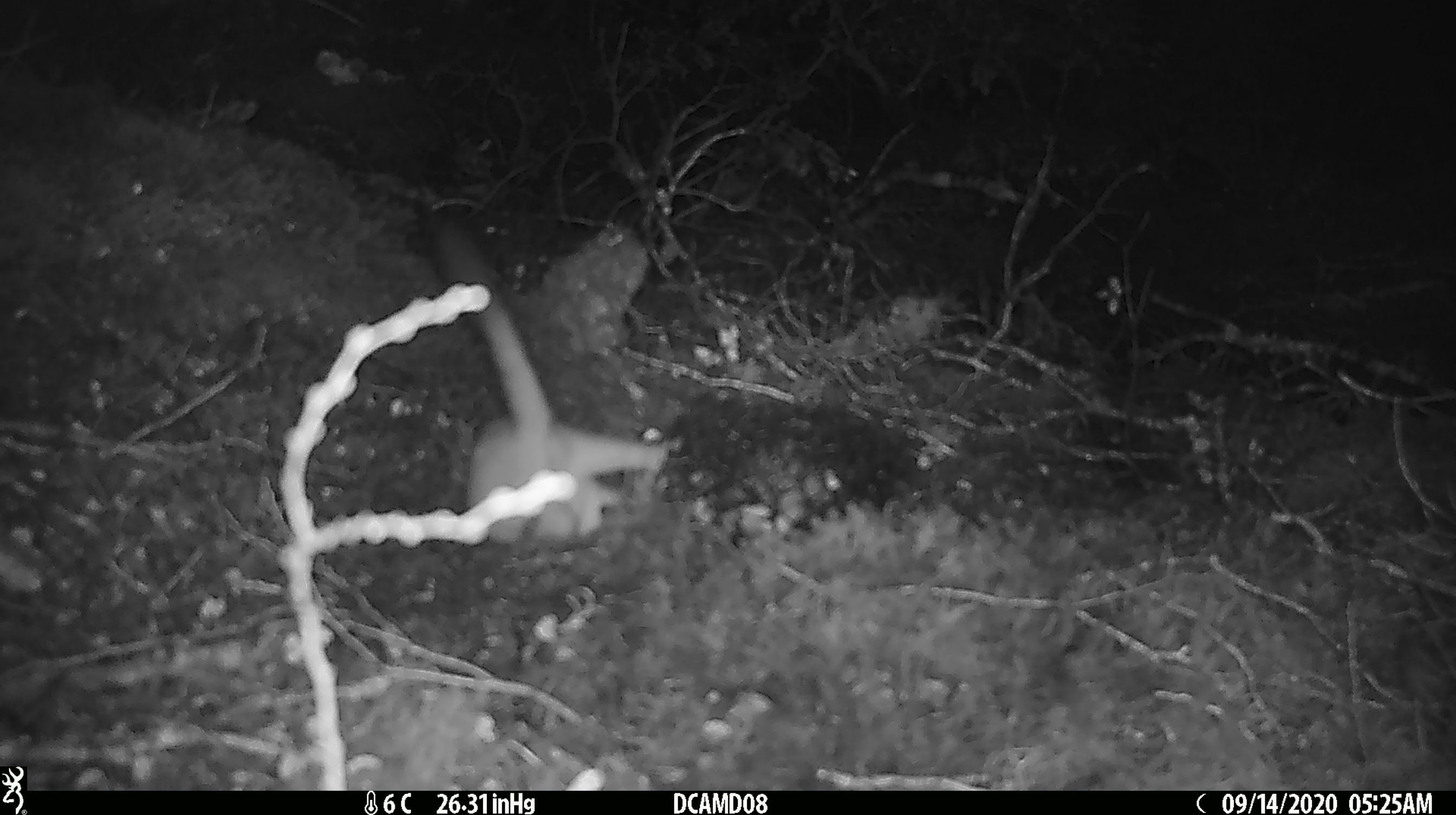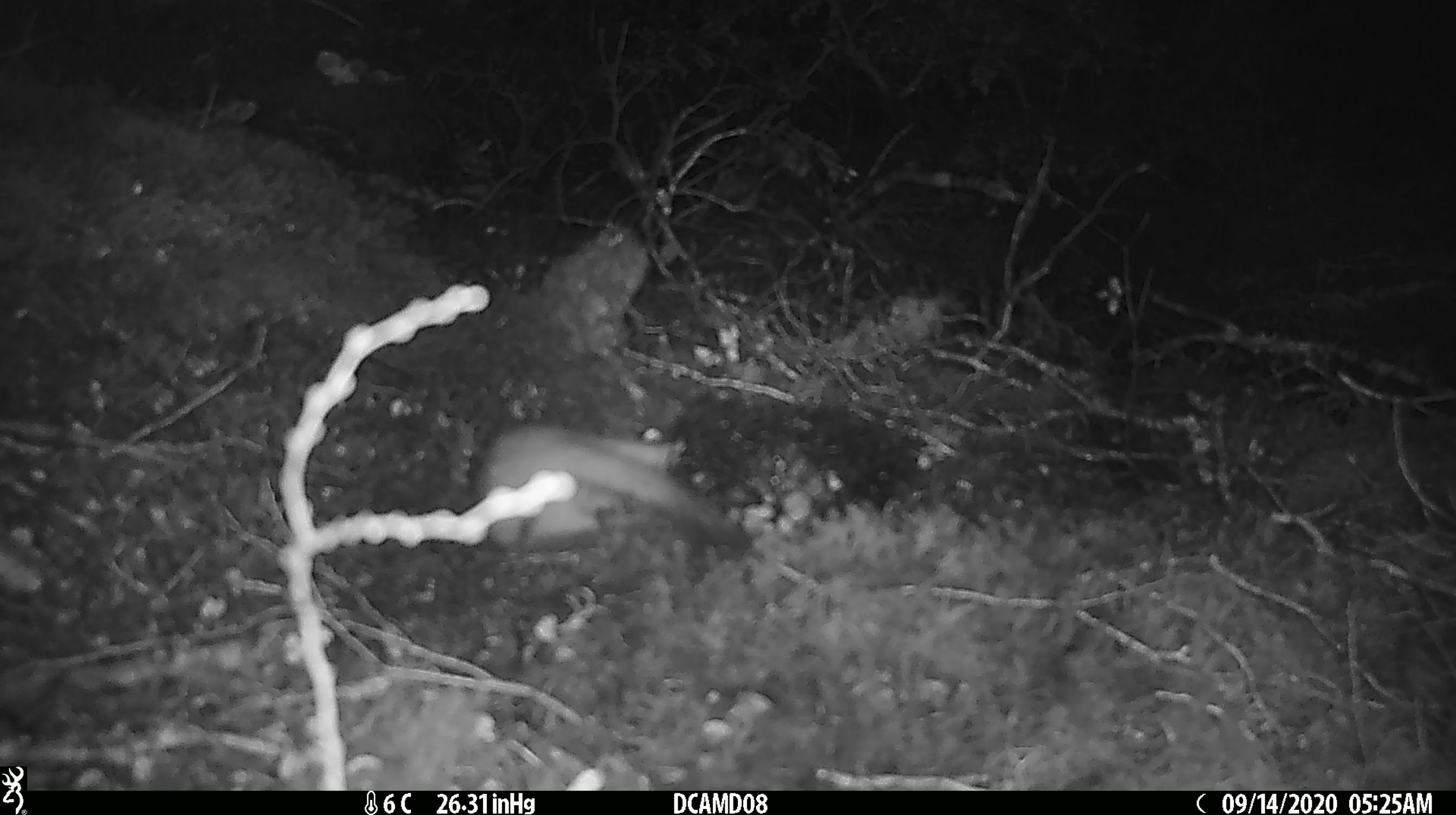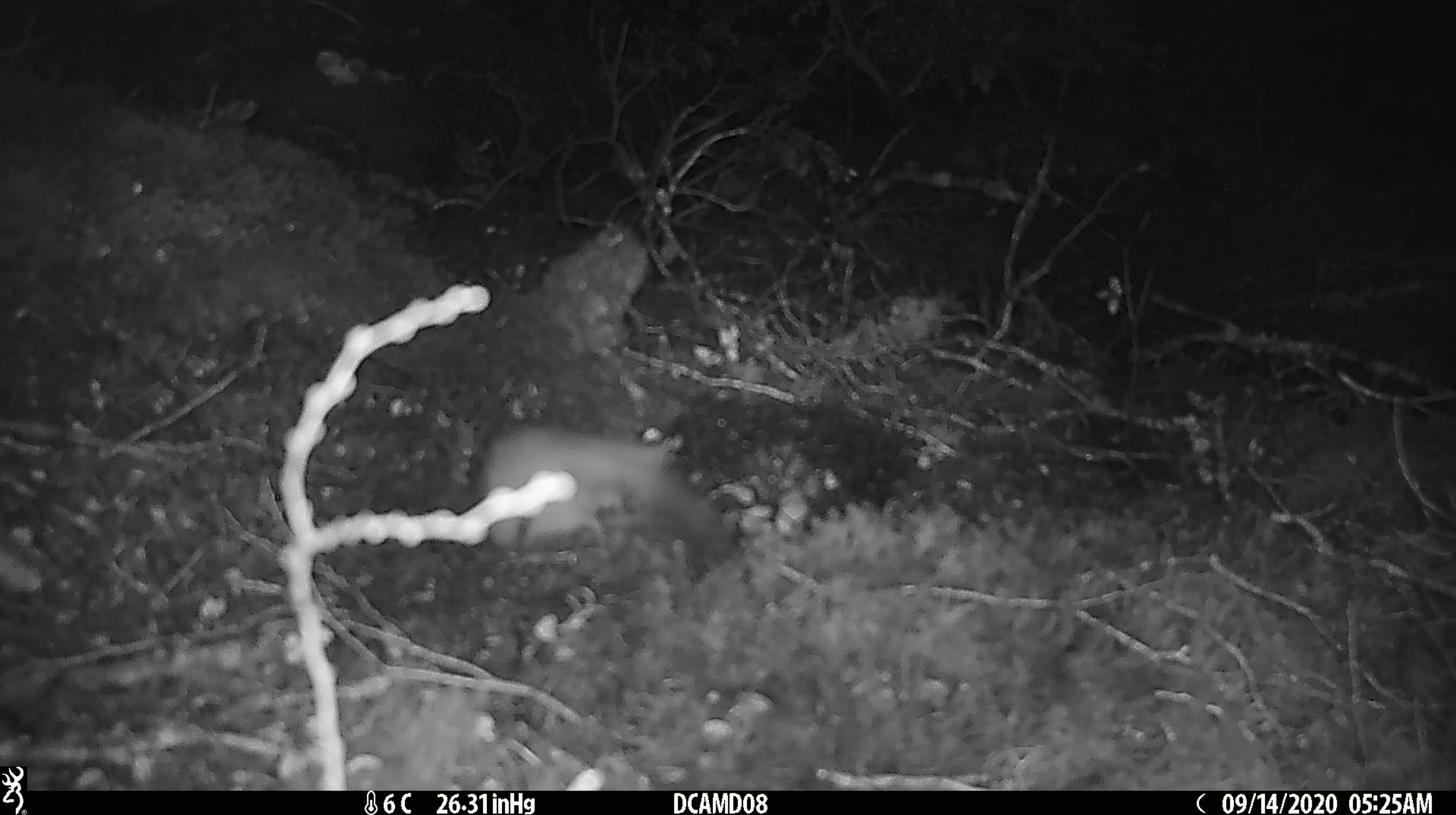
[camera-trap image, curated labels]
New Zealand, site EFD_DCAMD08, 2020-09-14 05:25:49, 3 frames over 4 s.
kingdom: Animalia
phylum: Chordata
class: Mammalia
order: Carnivora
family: Mustelidae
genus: Mustela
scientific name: Mustela erminea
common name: stoat